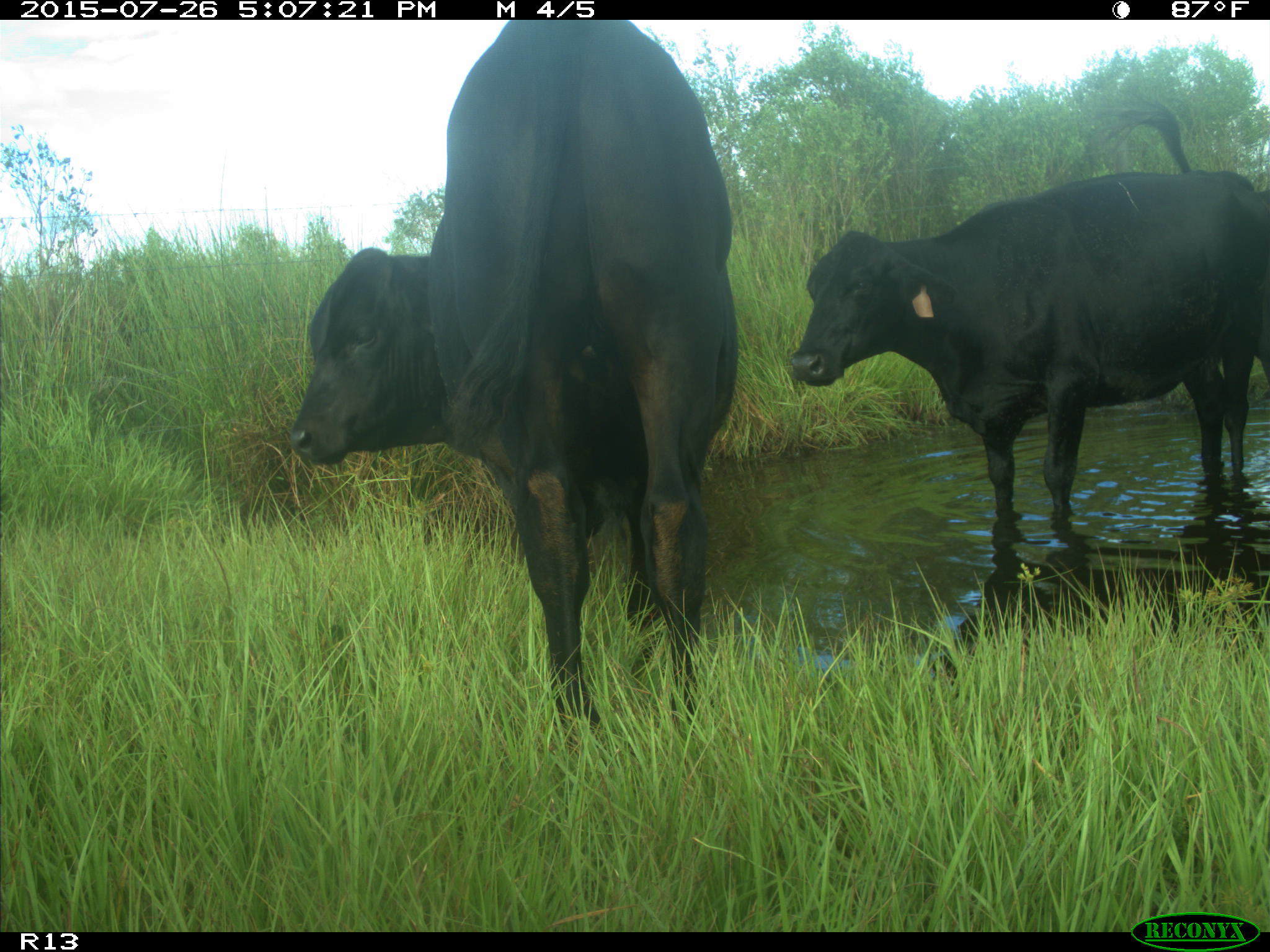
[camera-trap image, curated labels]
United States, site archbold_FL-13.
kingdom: Animalia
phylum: Chordata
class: Mammalia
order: Artiodactyla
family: Bovidae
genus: Bos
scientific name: Bos taurus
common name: domestic cow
Bos taurus (domestic cow).